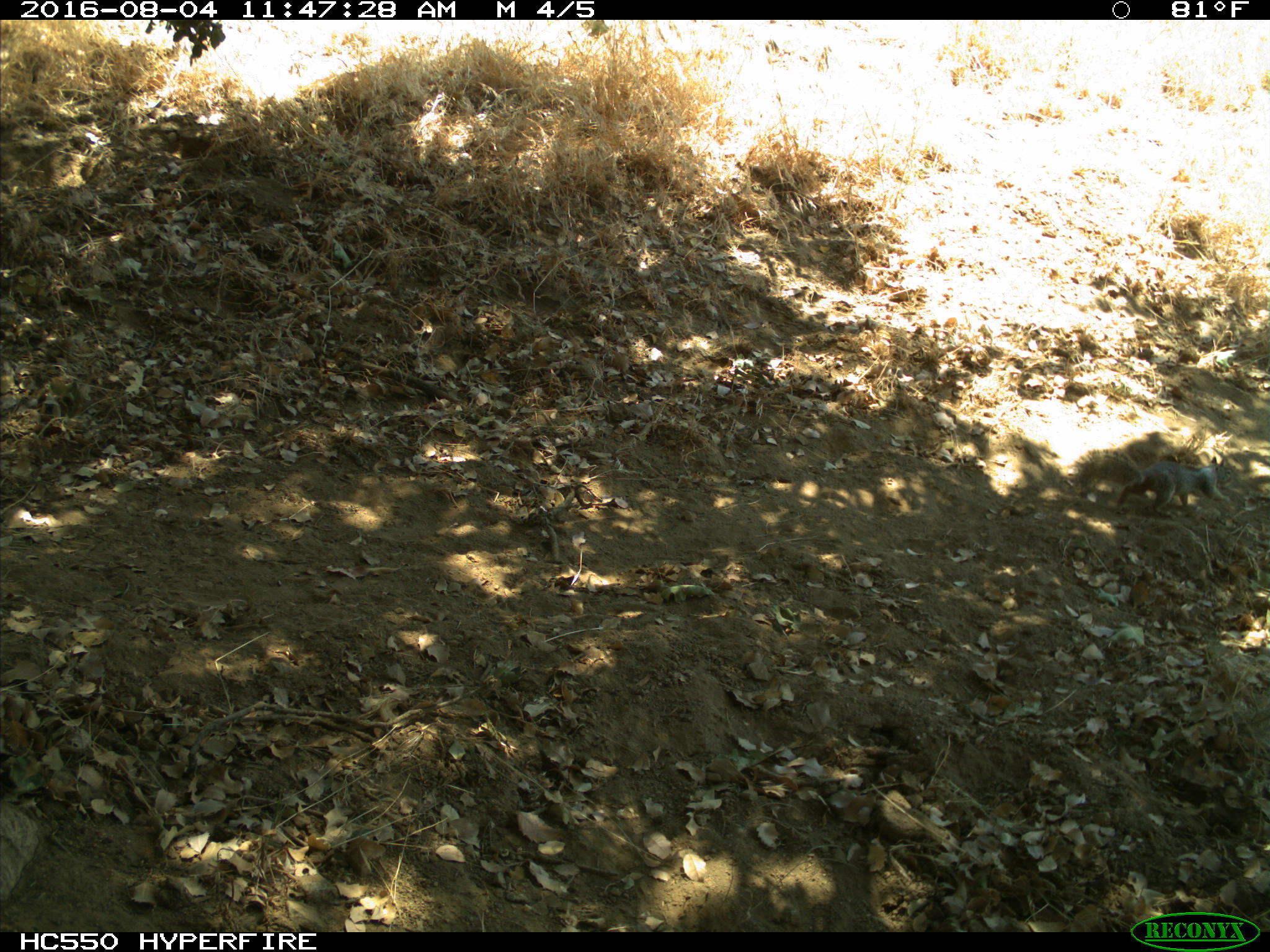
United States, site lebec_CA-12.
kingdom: Animalia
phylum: Chordata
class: Mammalia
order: Rodentia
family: Sciuridae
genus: Otospermophilus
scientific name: Otospermophilus beecheyi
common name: california ground squirrel